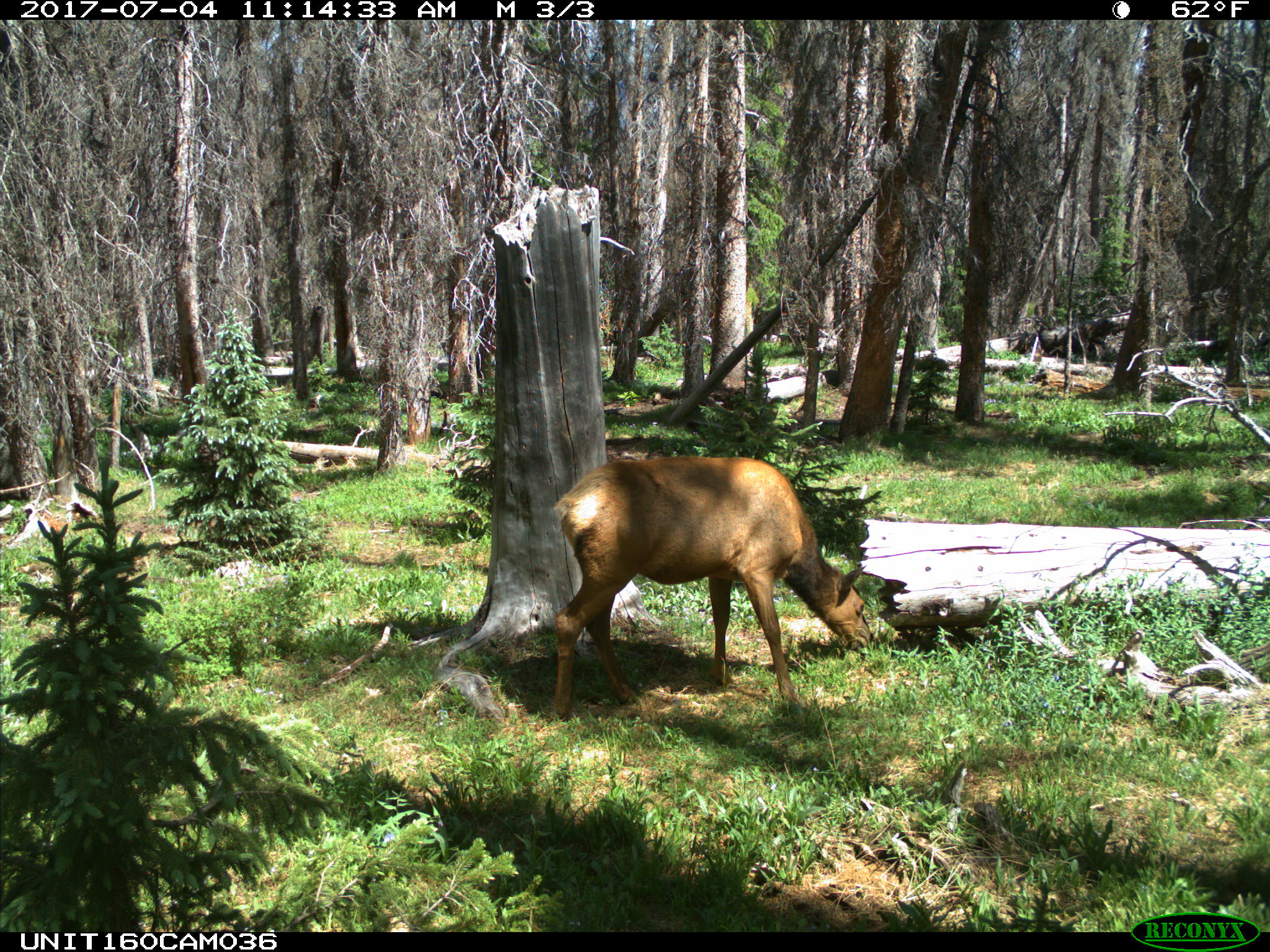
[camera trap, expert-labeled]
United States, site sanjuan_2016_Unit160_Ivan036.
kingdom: Animalia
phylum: Chordata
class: Mammalia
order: Artiodactyla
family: Cervidae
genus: Cervus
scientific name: Cervus elaphus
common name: red deer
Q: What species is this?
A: Cervus elaphus (red deer).